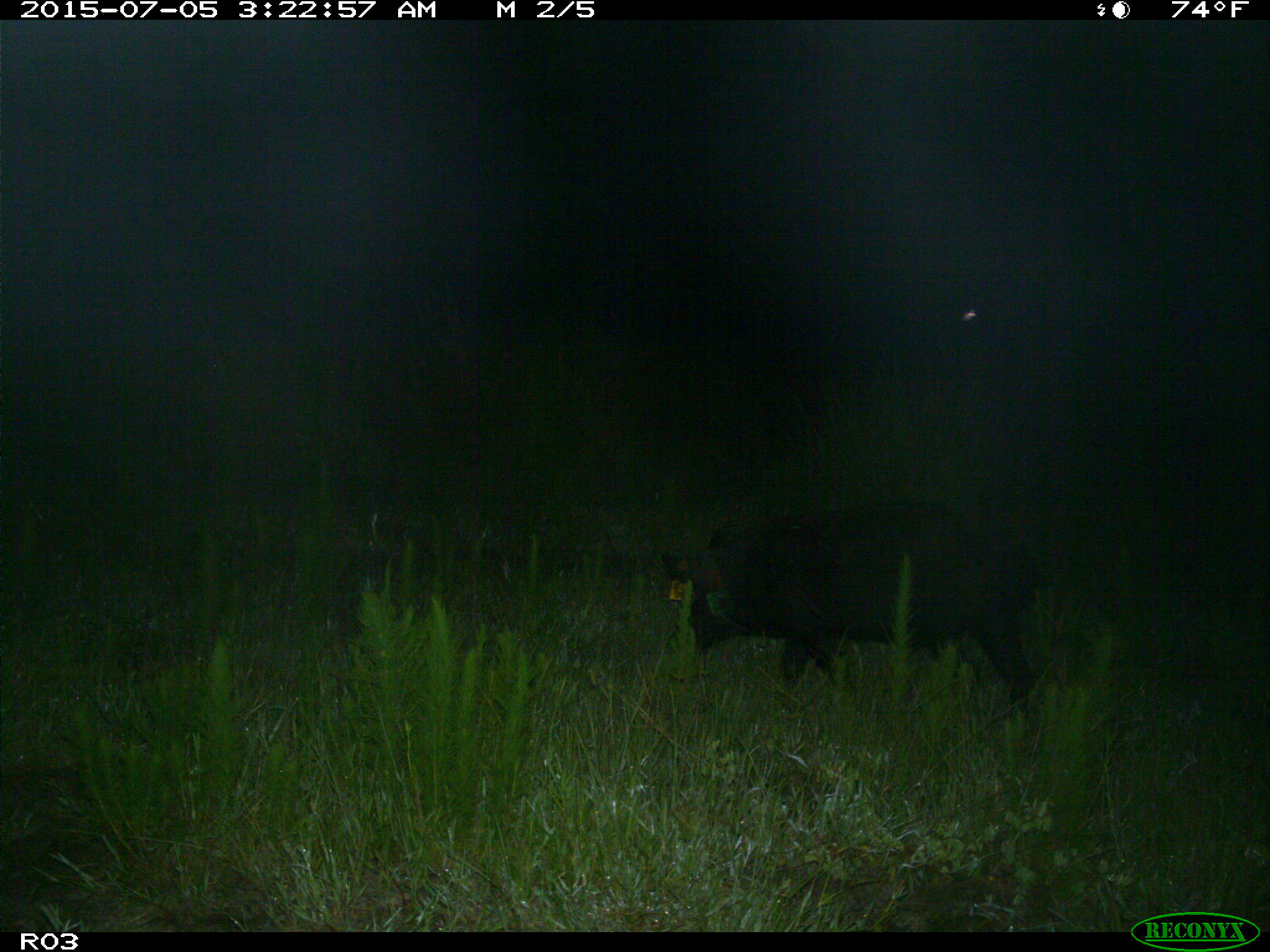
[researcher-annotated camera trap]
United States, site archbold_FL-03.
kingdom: Animalia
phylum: Chordata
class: Mammalia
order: Artiodactyla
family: Suidae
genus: Sus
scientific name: Sus scrofa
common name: wild boar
Sus scrofa (wild boar).